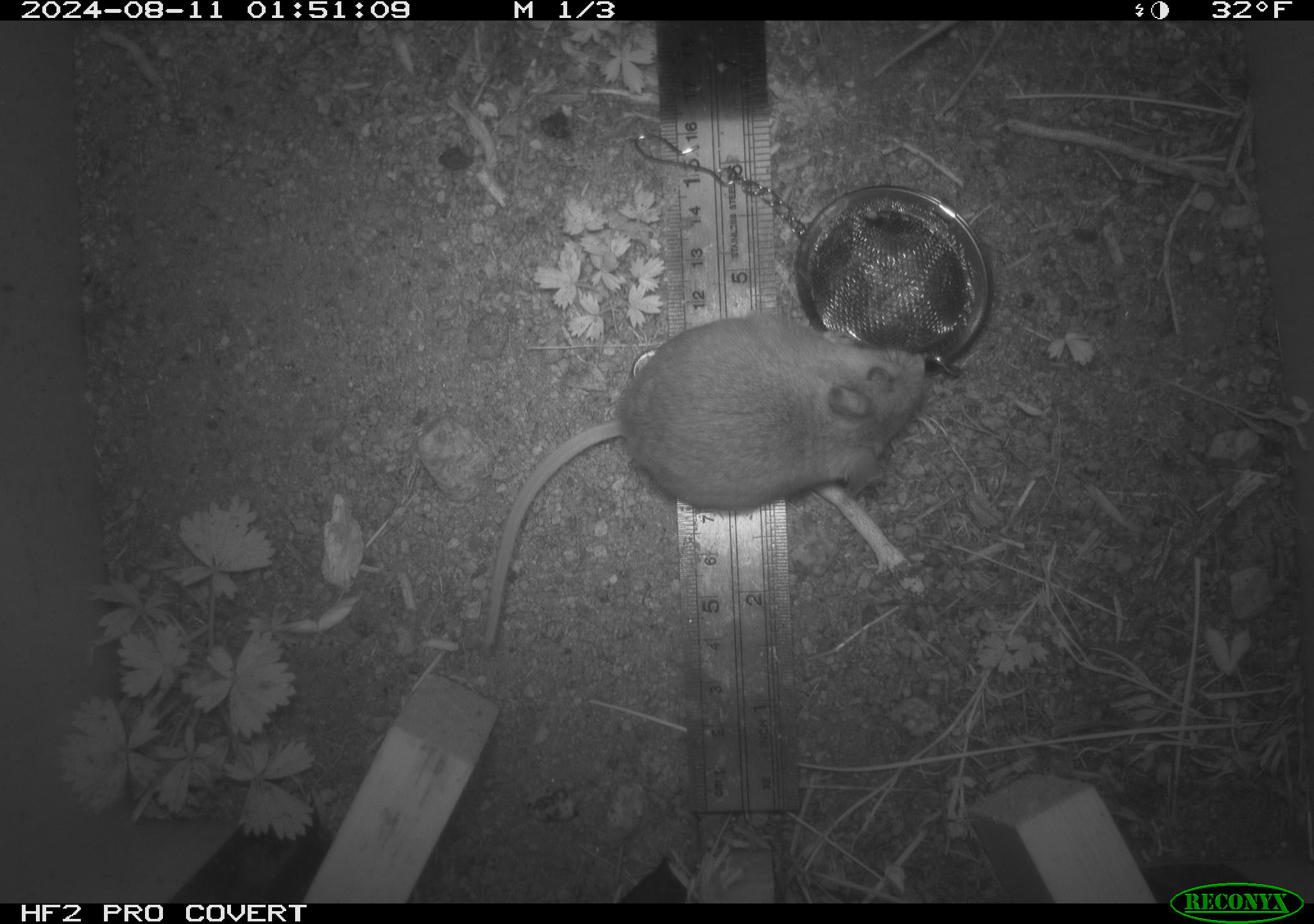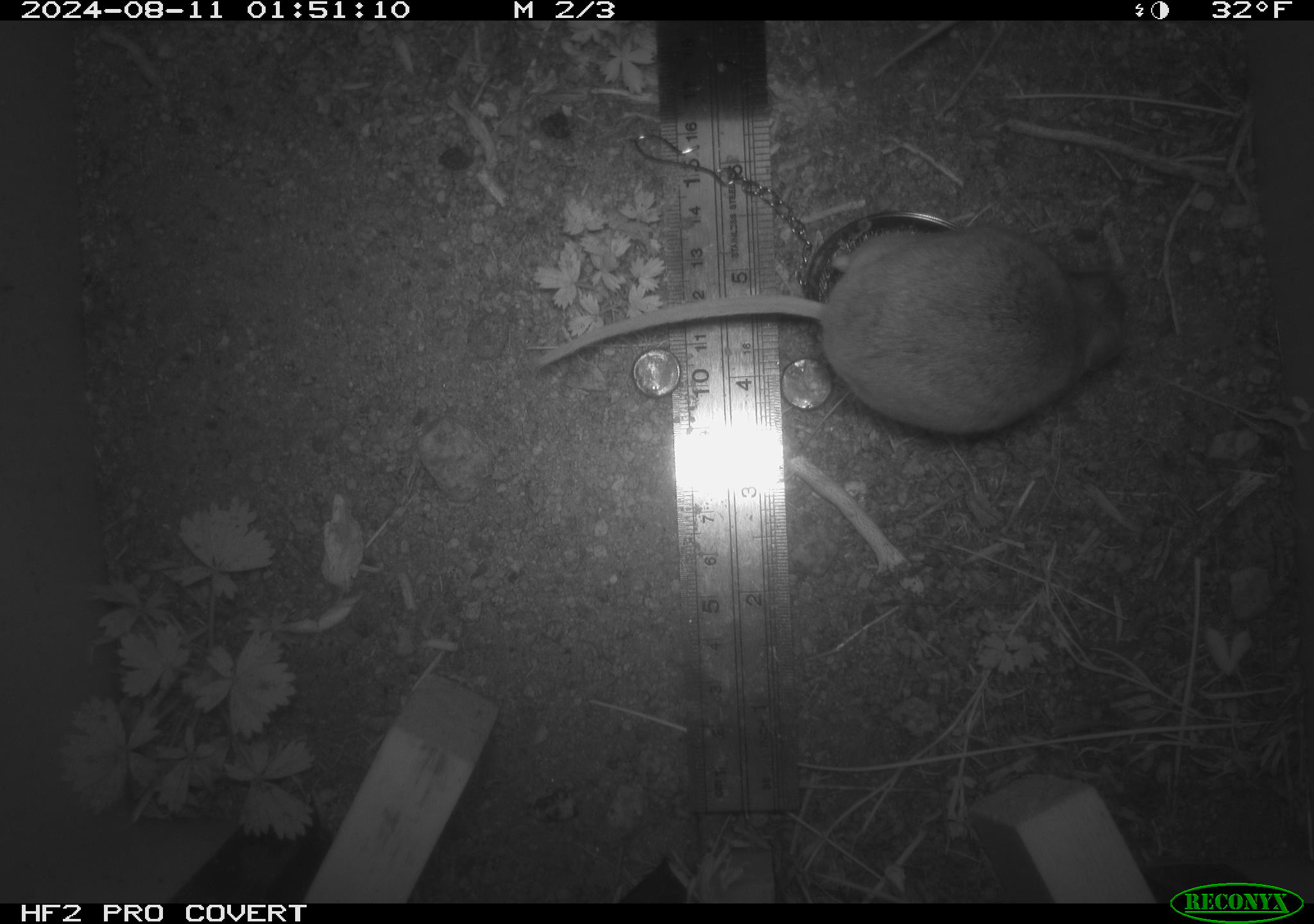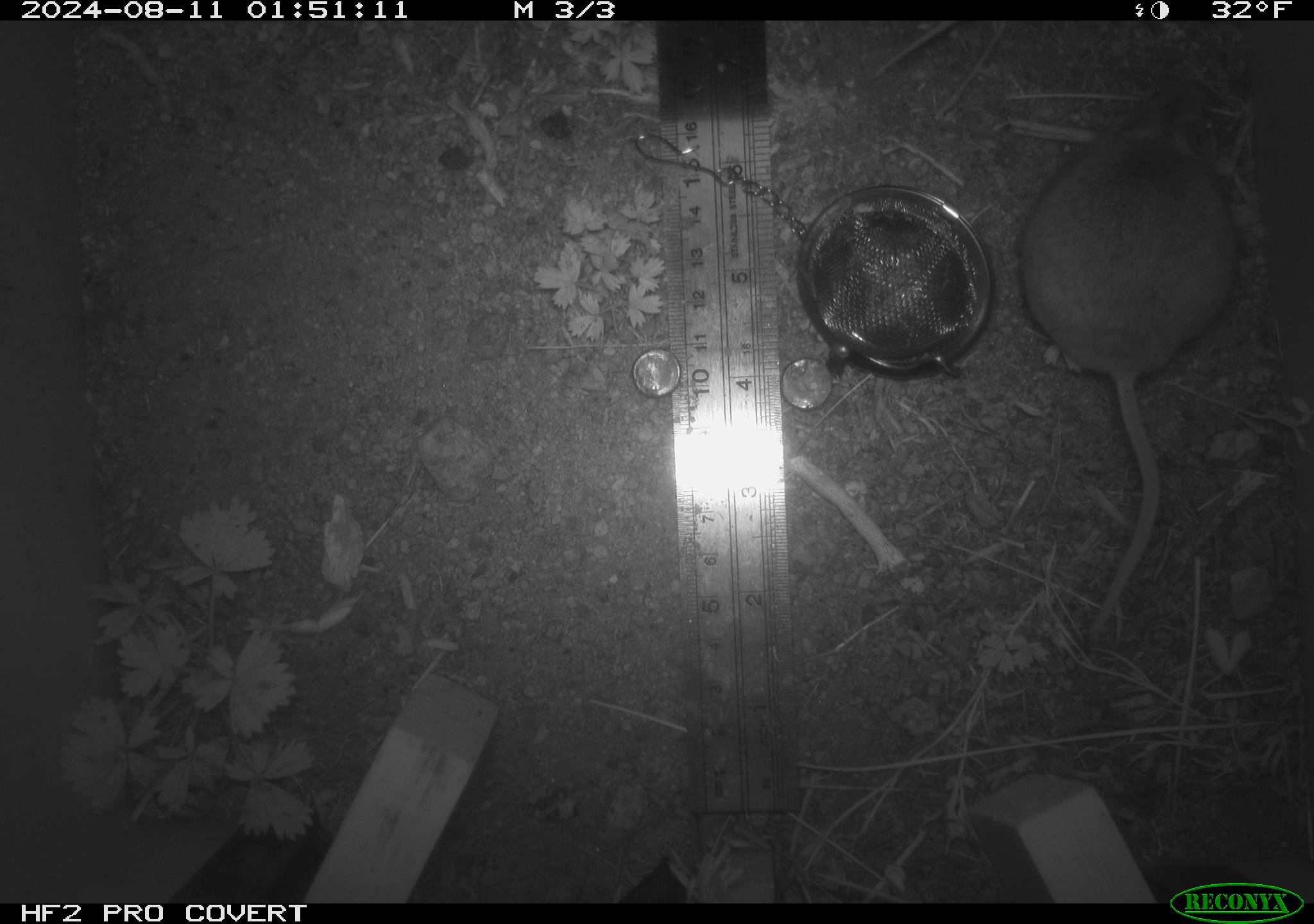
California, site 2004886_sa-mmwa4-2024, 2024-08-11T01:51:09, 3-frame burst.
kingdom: Animalia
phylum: Chordata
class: Mammalia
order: Rodentia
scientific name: Rodentia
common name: mouse species